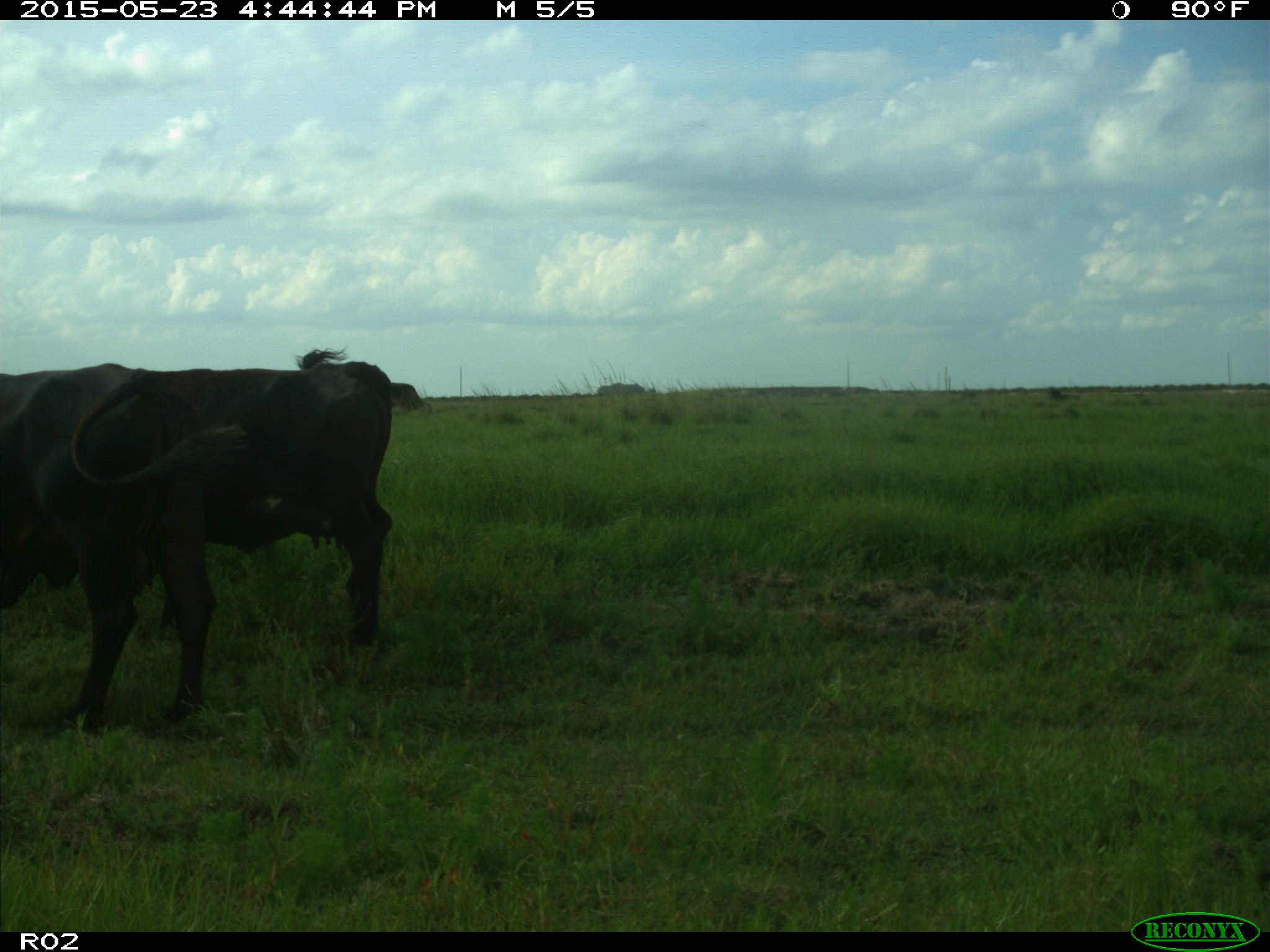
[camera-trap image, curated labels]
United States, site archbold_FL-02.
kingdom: Animalia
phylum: Chordata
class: Mammalia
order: Artiodactyla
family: Bovidae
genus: Bos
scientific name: Bos taurus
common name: domestic cow